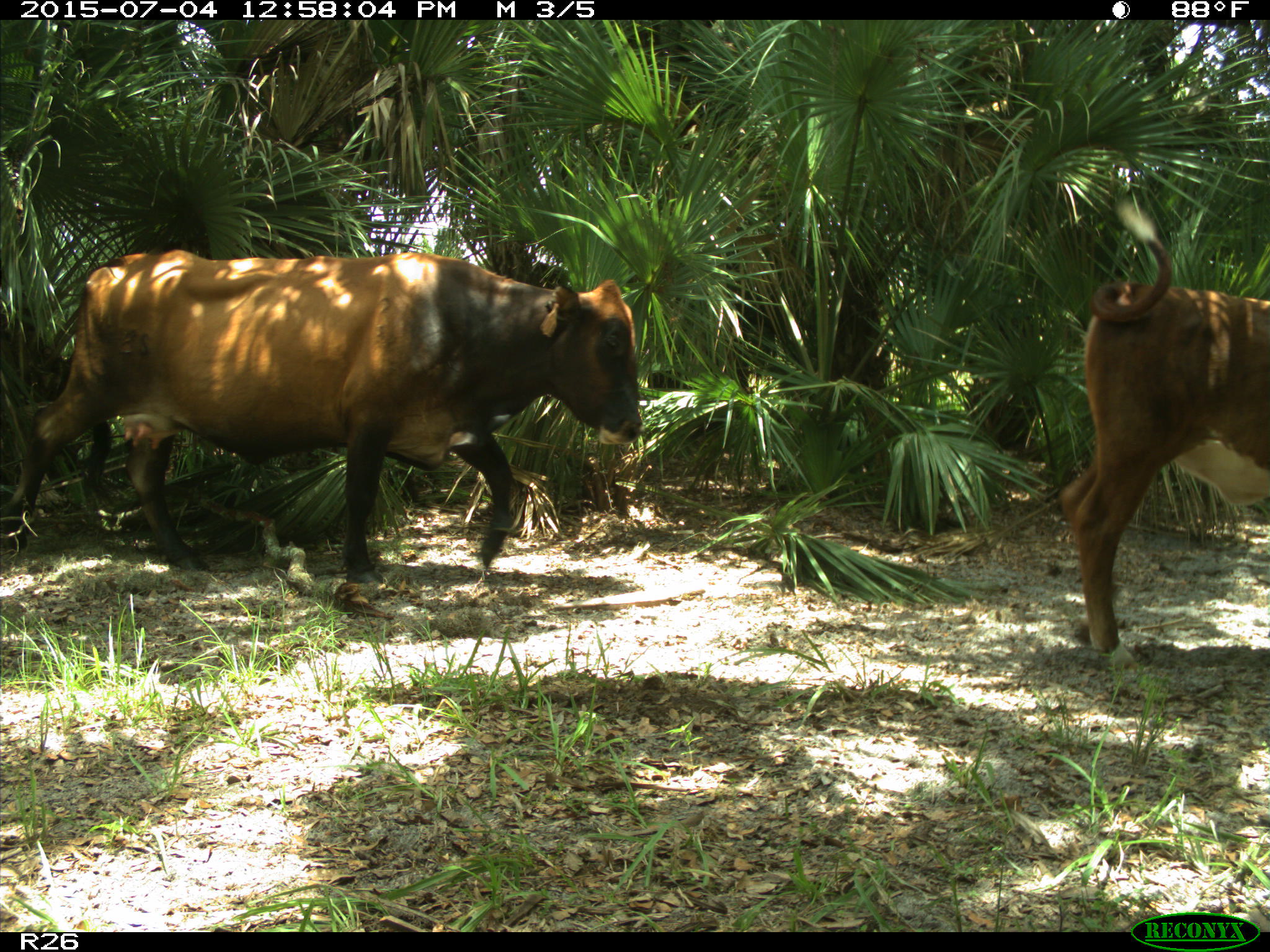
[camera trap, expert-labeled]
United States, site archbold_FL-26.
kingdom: Animalia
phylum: Chordata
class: Mammalia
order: Artiodactyla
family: Bovidae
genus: Bos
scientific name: Bos taurus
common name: domestic cow